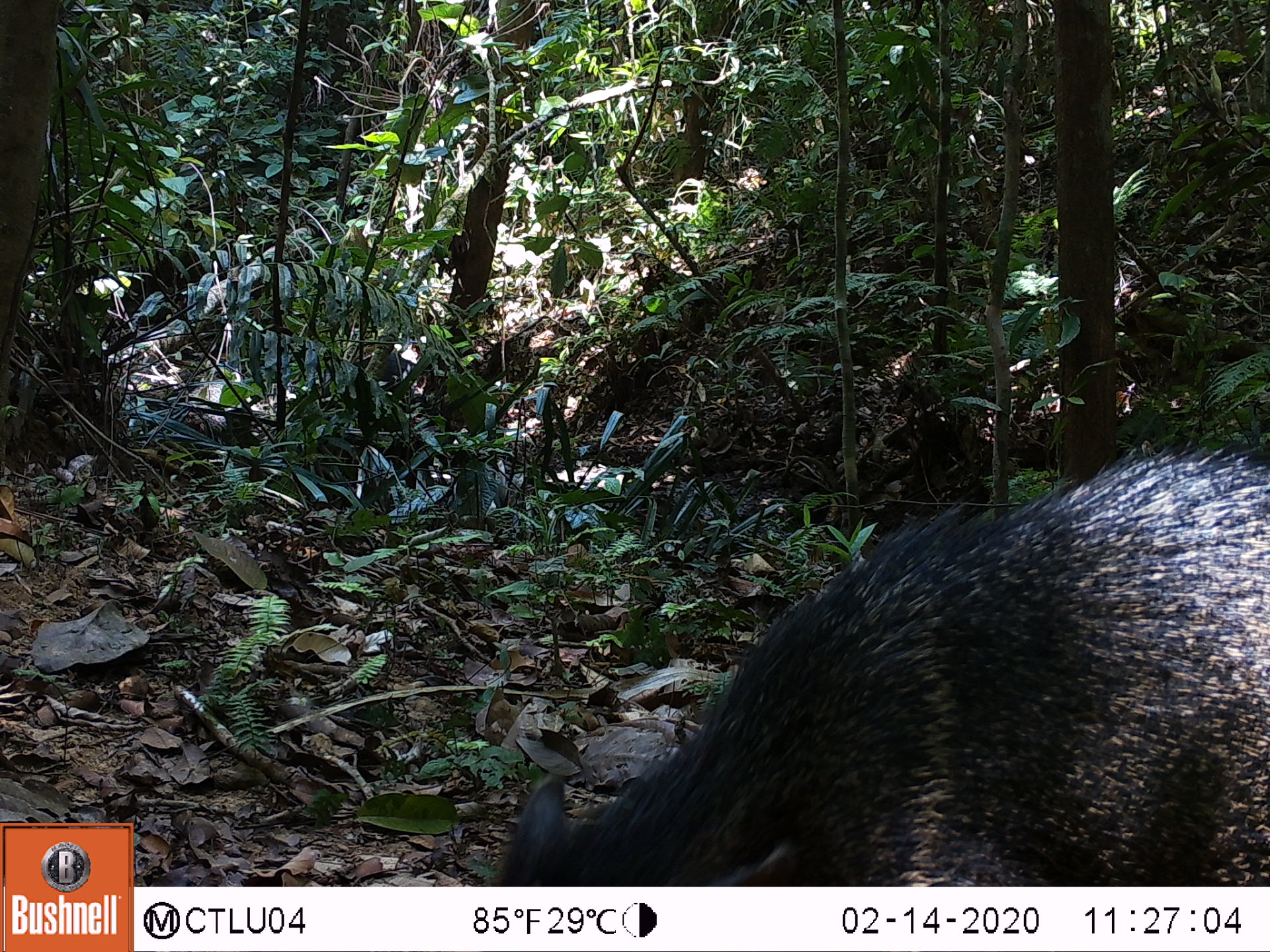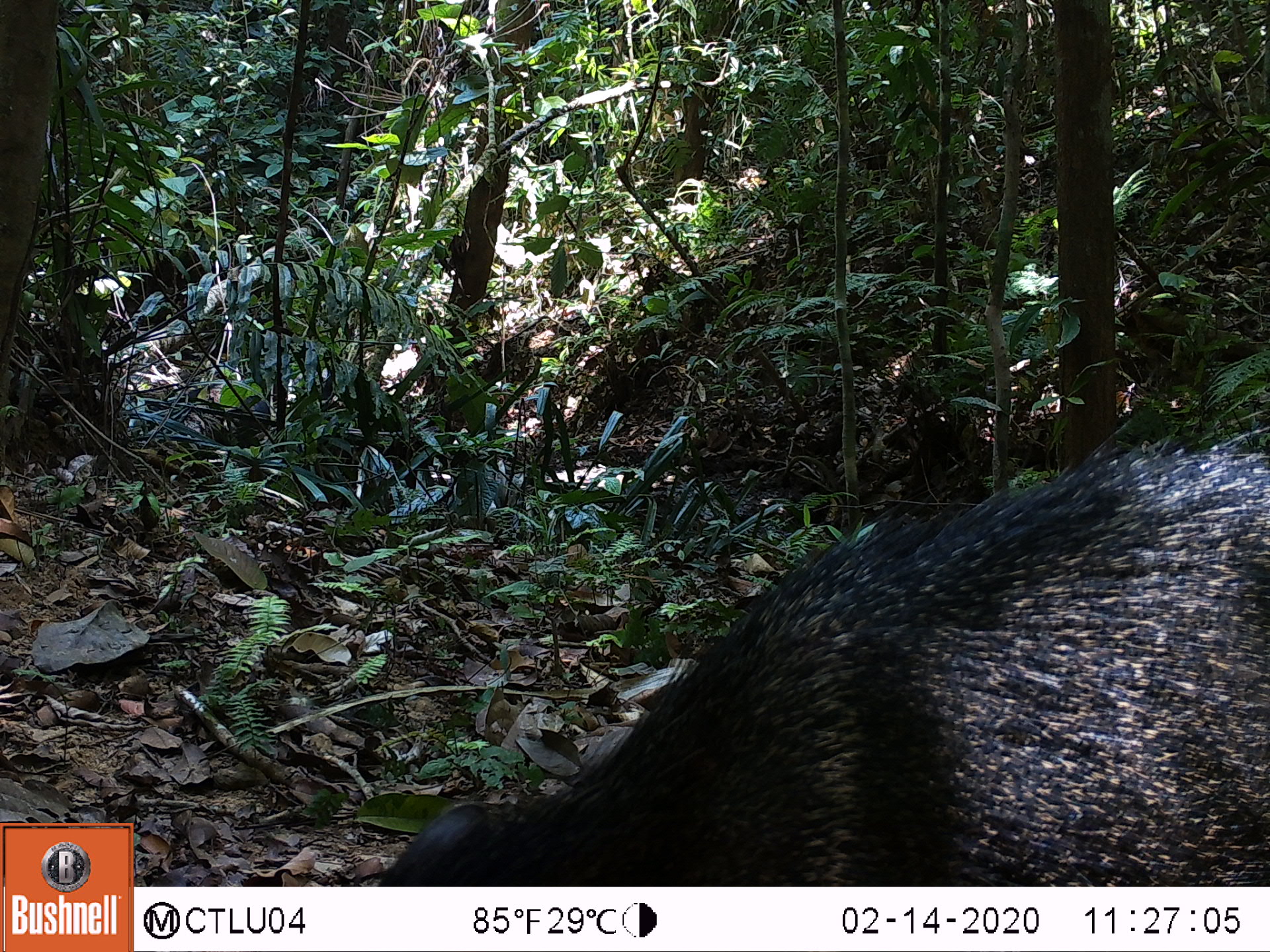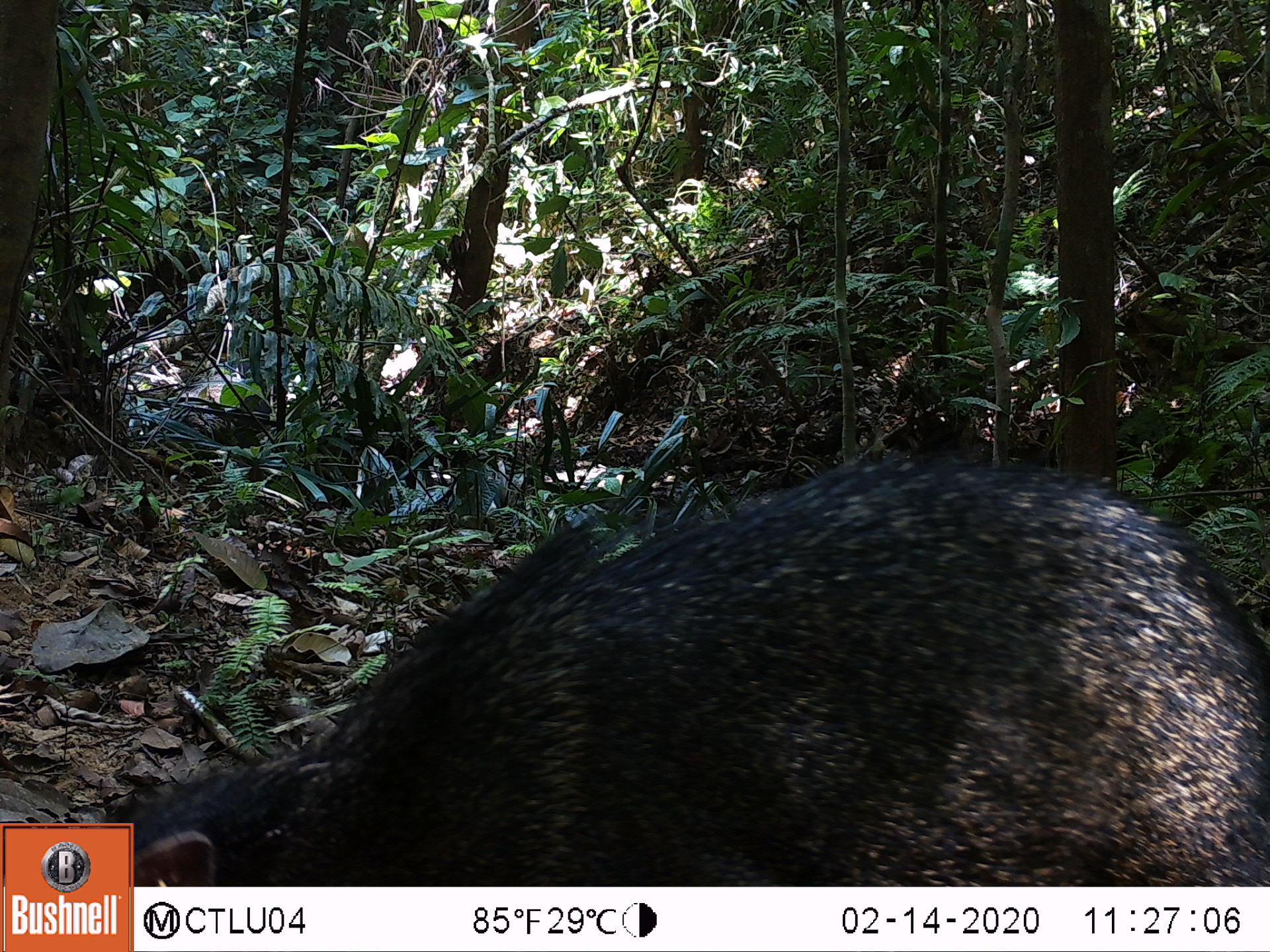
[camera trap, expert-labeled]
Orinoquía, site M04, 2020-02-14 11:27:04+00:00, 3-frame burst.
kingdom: Animalia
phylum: Chordata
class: Mammalia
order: Artiodactyla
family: Tayassuidae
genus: Pecari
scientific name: Pecari tajacu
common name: collared peccary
Collared peccary (Pecari tajacu).